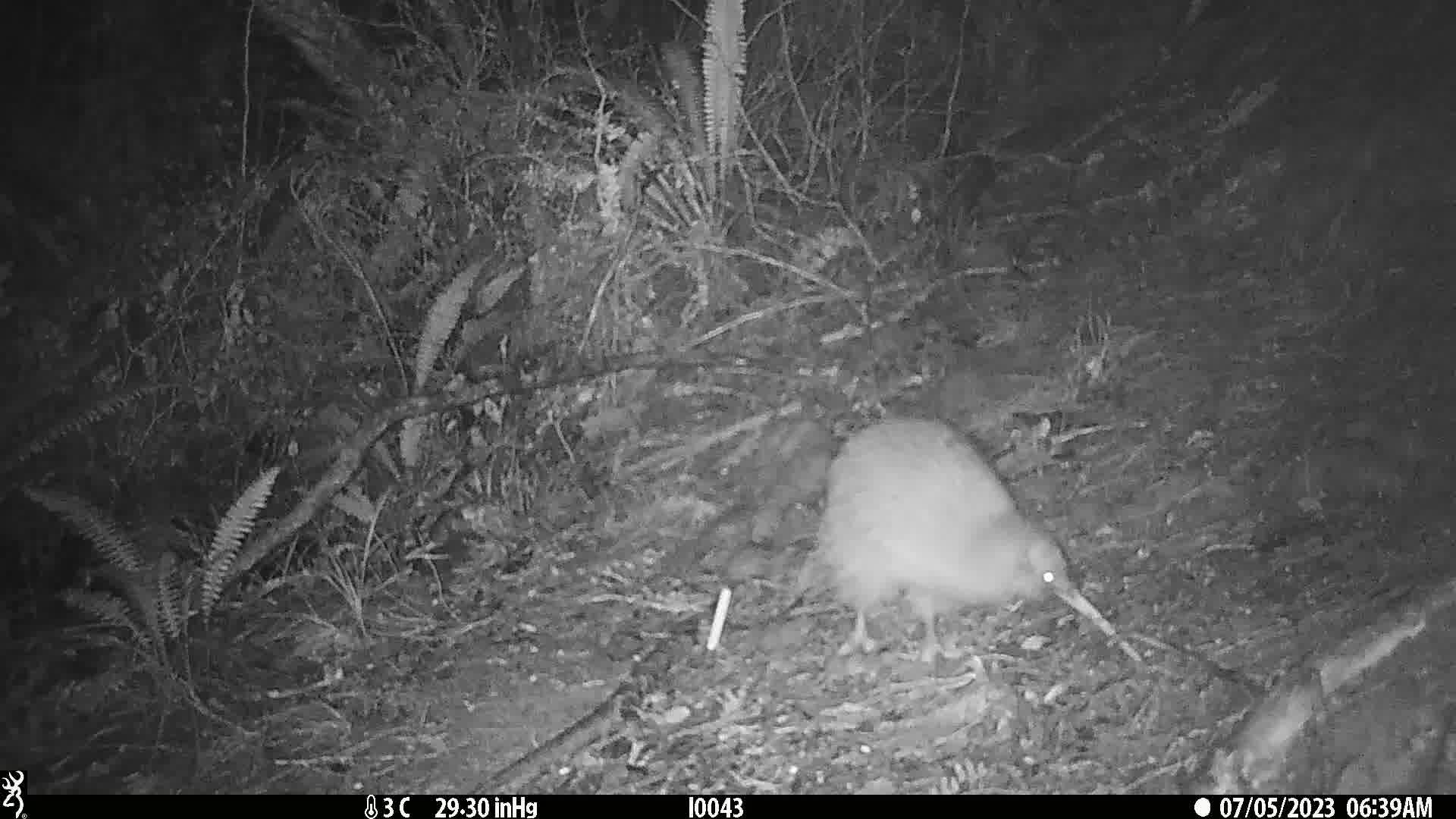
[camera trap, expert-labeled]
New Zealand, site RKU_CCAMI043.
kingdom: Animalia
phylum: Chordata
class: Aves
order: Apterygiformes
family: Apterygidae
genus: Apteryx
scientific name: Apteryx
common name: kiwi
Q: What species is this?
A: Kiwi (Apteryx).